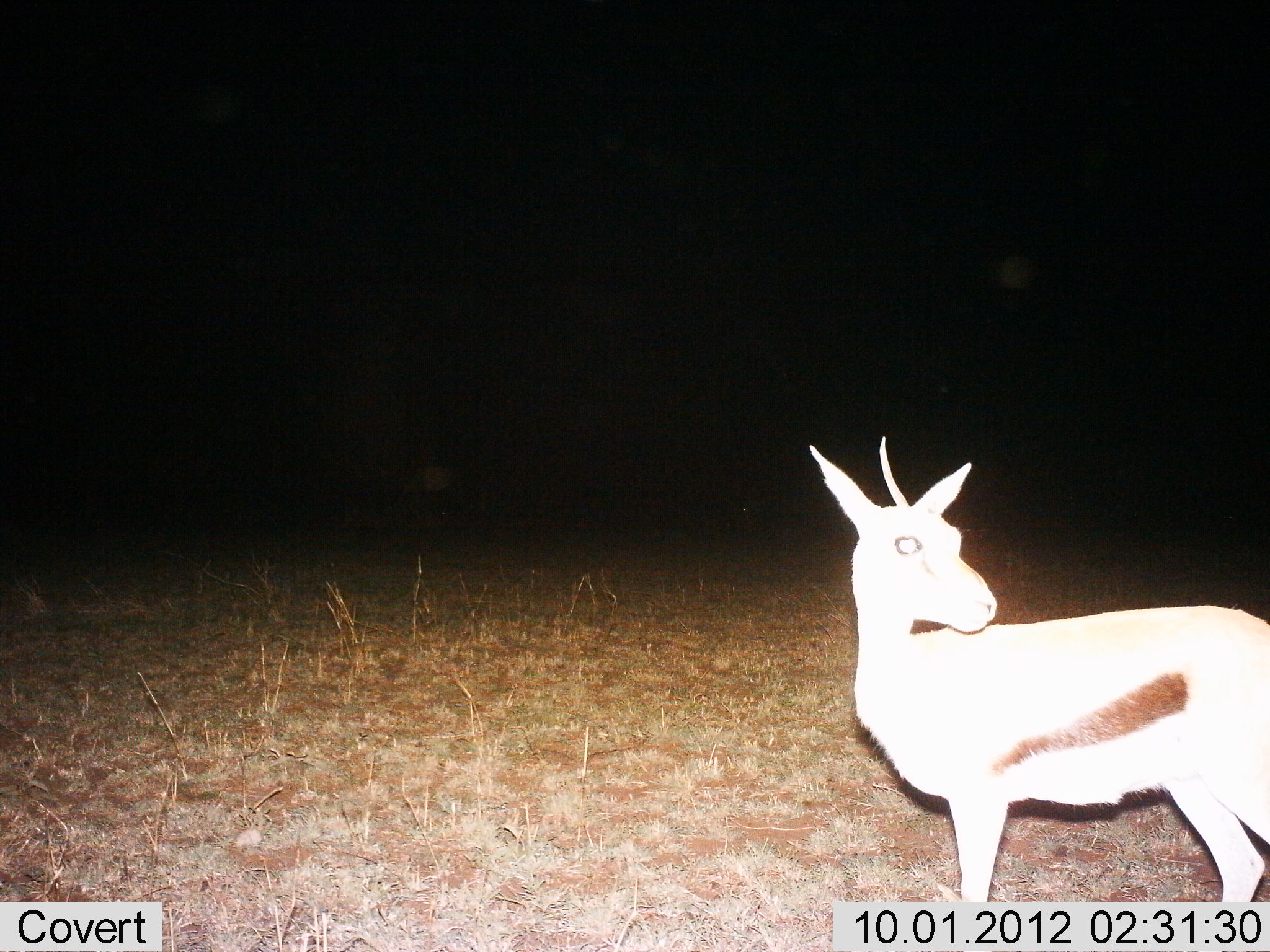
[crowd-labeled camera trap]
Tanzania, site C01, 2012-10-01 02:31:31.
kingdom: Animalia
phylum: Chordata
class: Mammalia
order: Artiodactyla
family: Bovidae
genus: Eudorcas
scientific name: Eudorcas thomsonii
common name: thomson's gazelle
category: gazellethomsons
Gazellethomsons (thomson's gazelle) (Eudorcas thomsonii), count 1. Behavior (volunteer vote fractions): standing 100%, resting 0%, moving 0%, interacting 0%. Young present (vote fraction): 10%. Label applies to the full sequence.